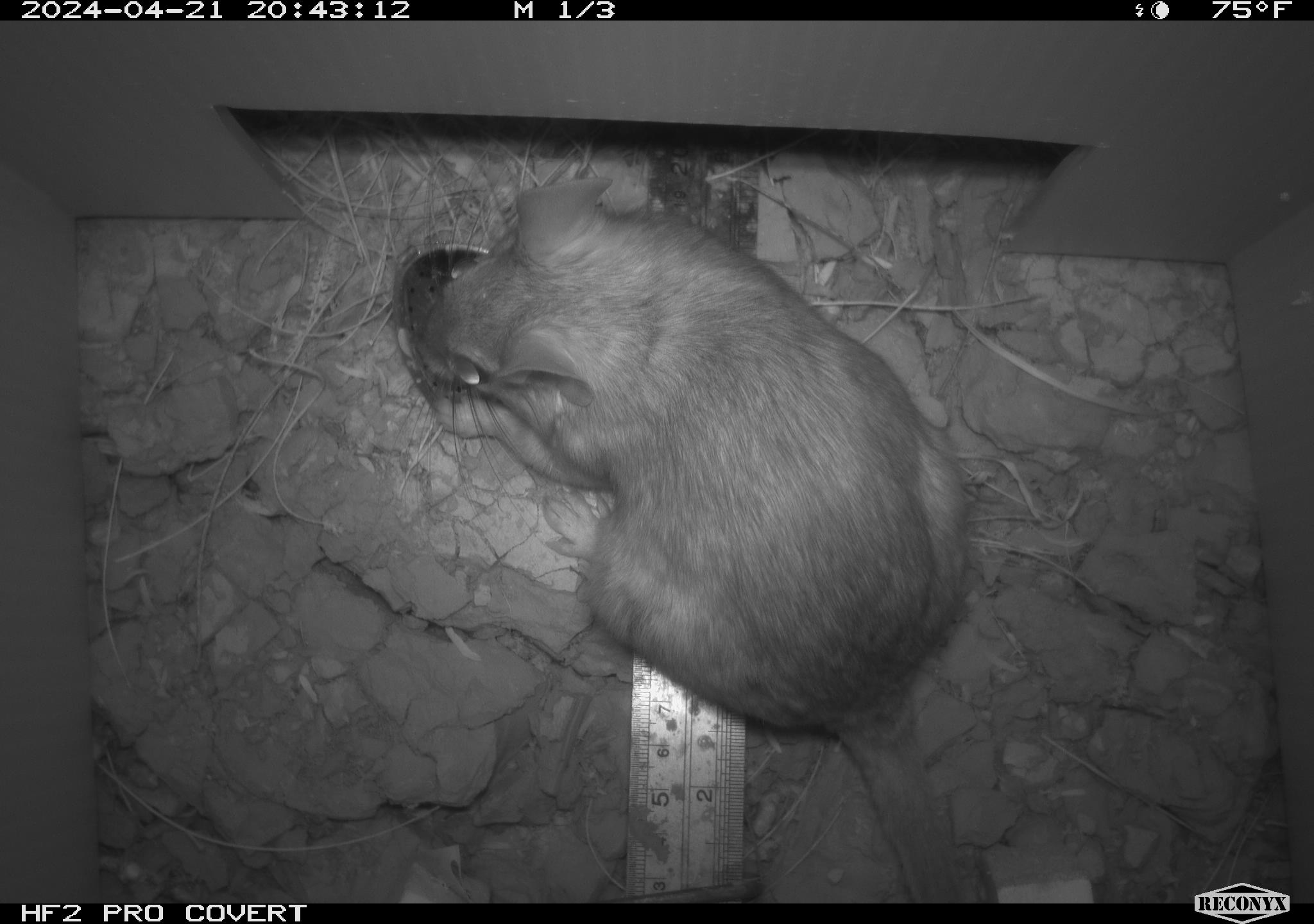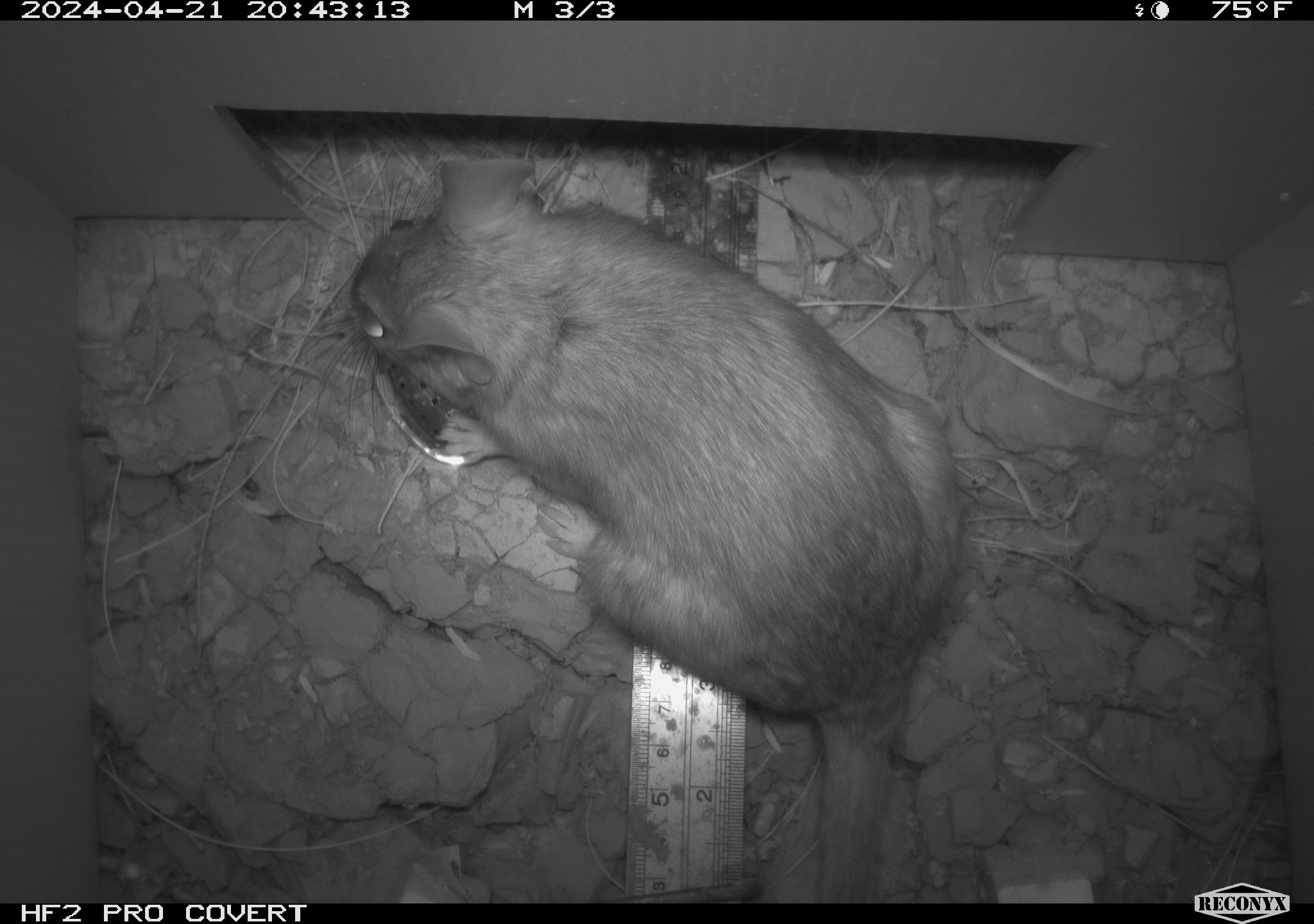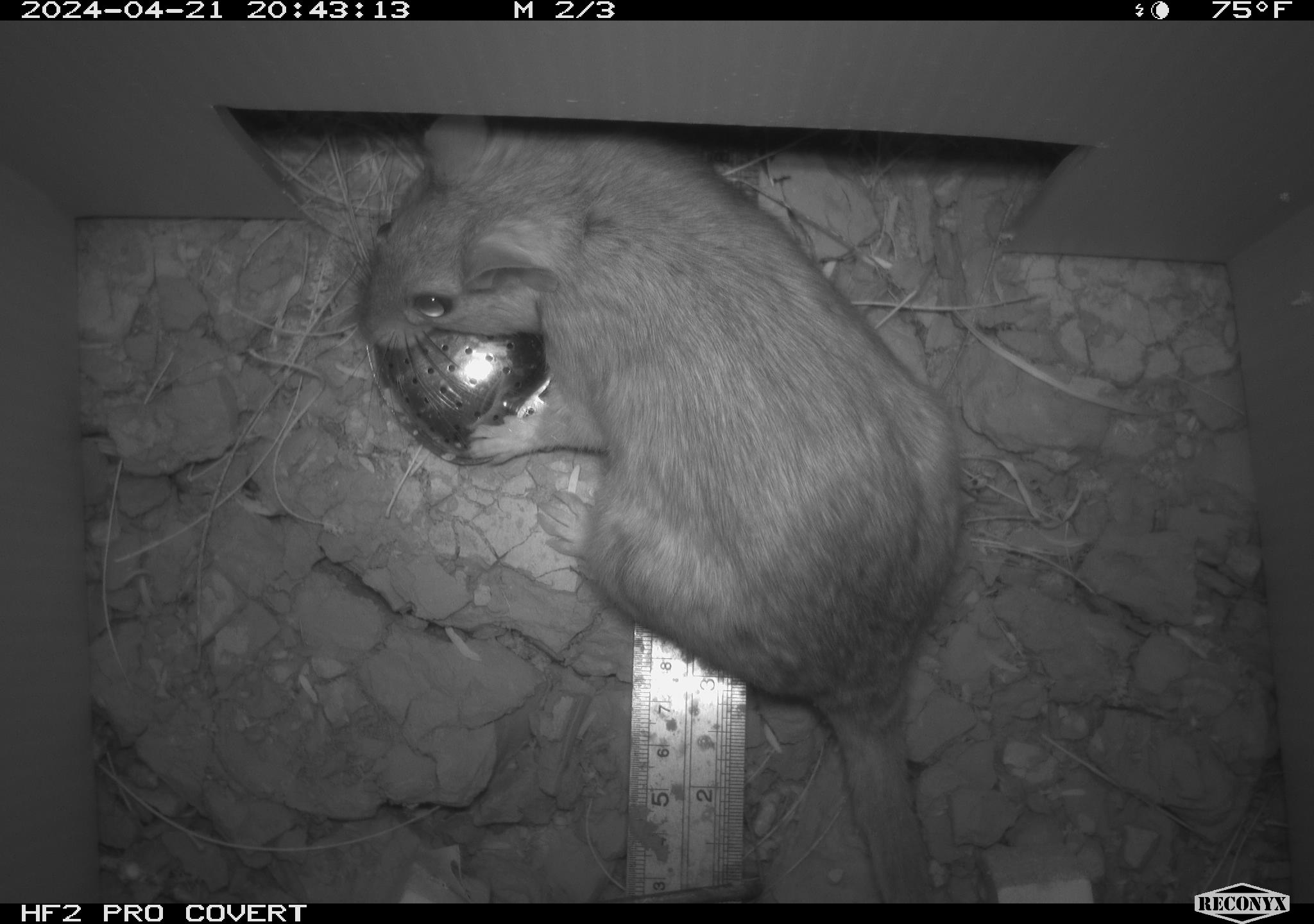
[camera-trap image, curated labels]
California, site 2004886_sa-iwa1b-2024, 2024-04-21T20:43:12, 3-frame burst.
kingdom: Animalia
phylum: Chordata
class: Mammalia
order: Rodentia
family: Cricetidae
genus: Neotoma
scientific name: Neotoma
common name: pack rat or woodrat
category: neotoma species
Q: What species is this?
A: Neotoma species (pack rat or woodrat) (Neotoma).